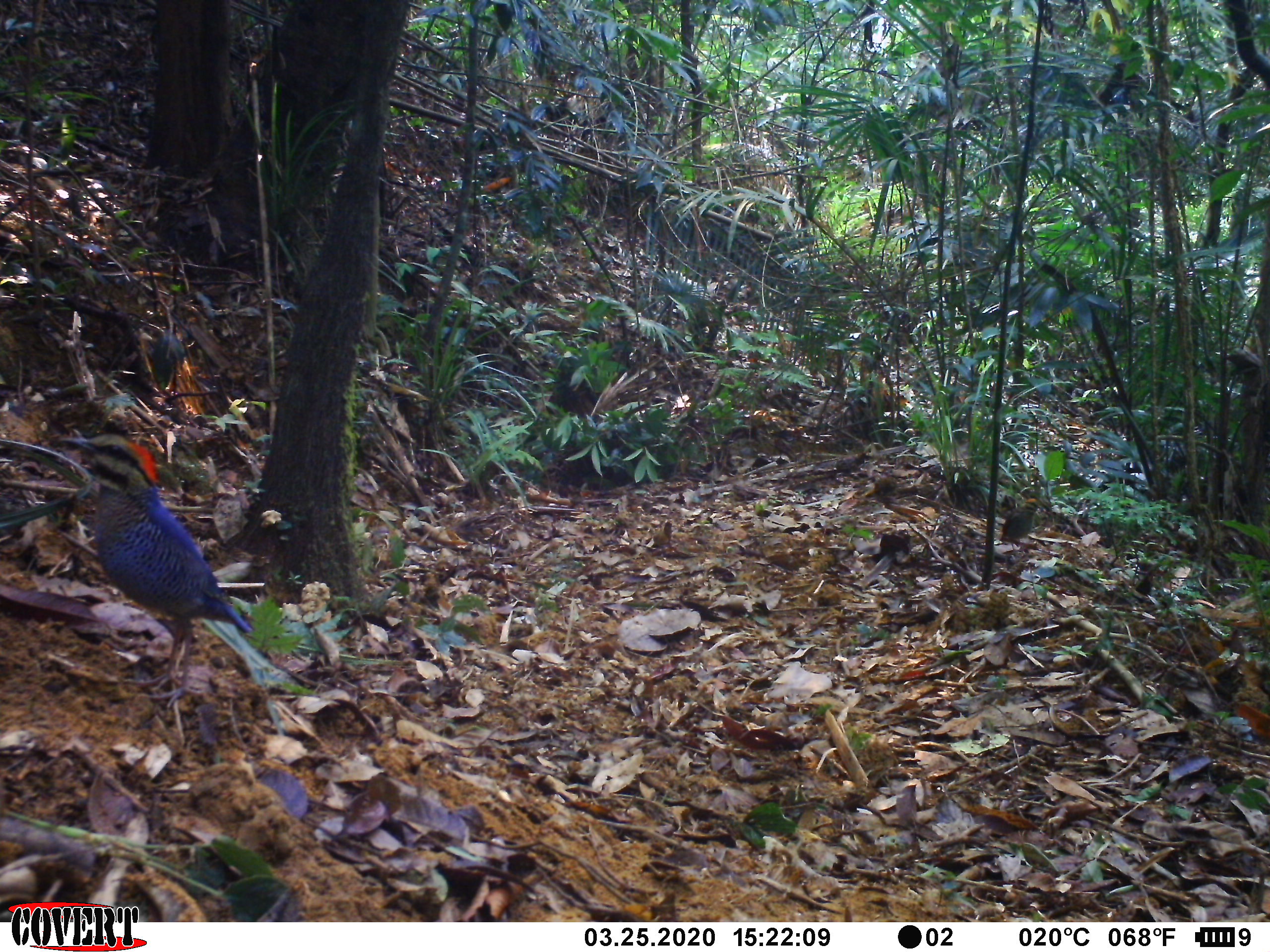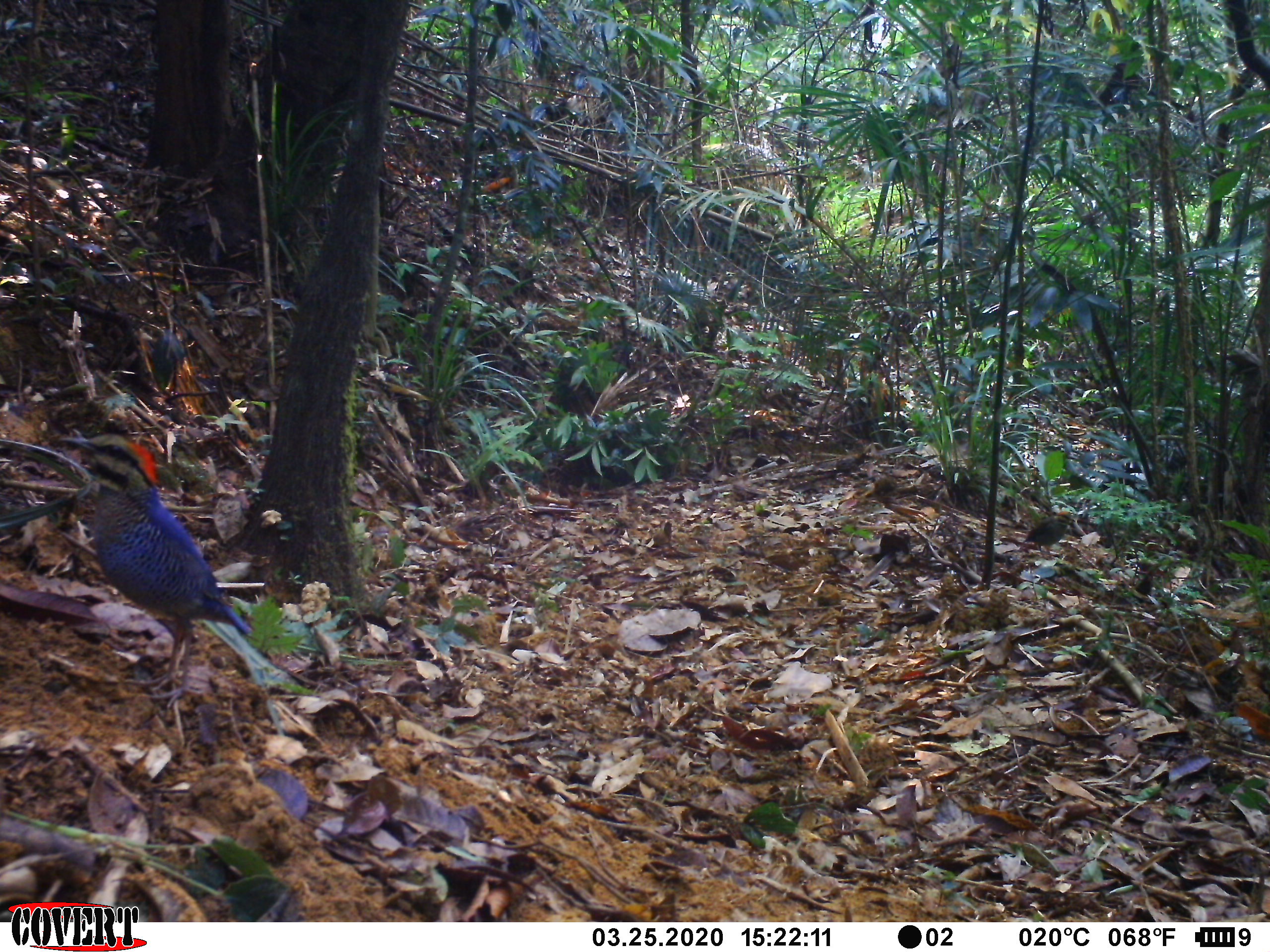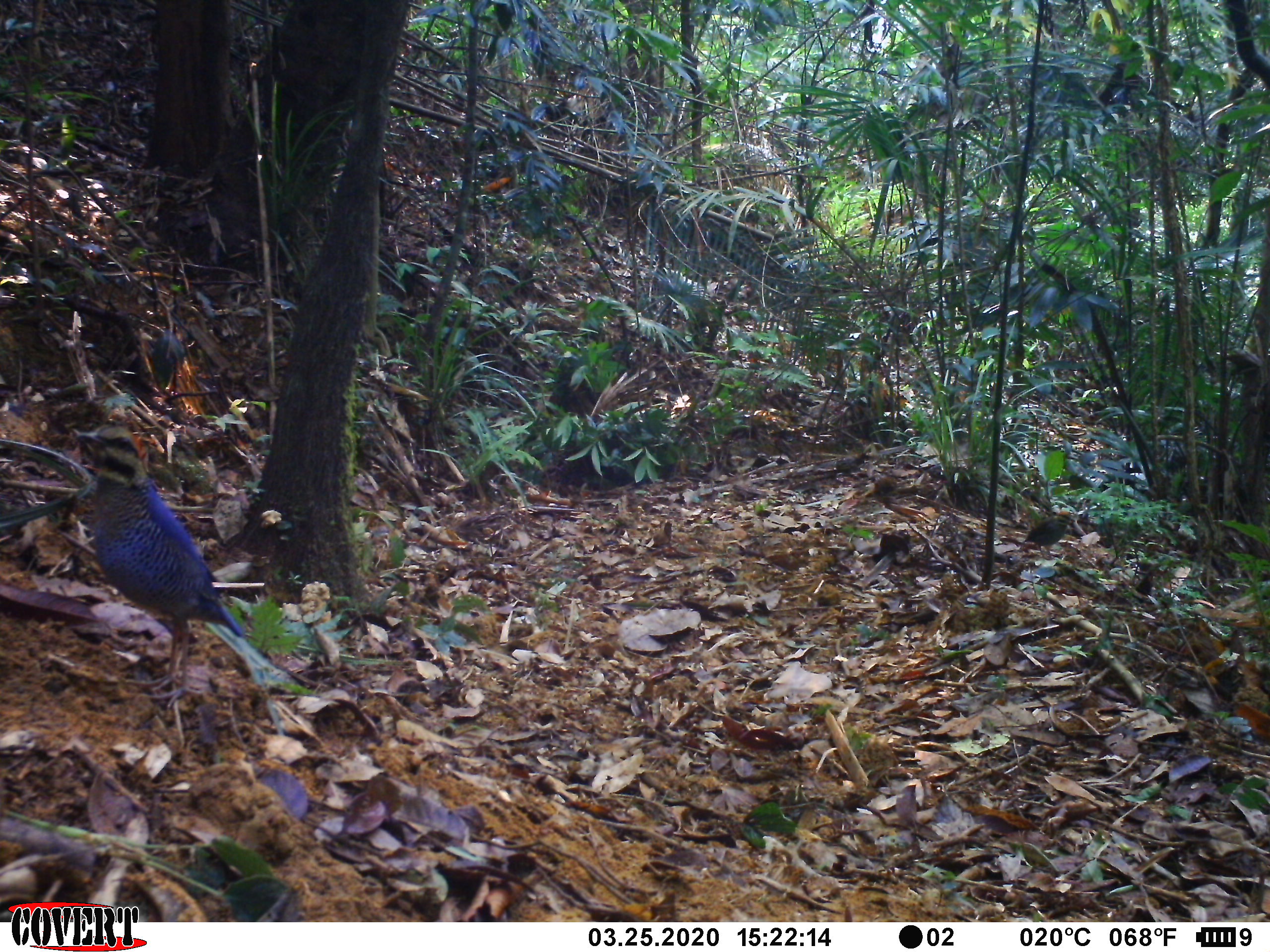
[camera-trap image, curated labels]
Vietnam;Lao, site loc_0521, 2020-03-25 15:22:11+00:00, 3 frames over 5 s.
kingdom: Animalia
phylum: Chordata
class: Aves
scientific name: Aves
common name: bird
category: unidentified bird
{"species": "unidentified bird (bird) (Aves)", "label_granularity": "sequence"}